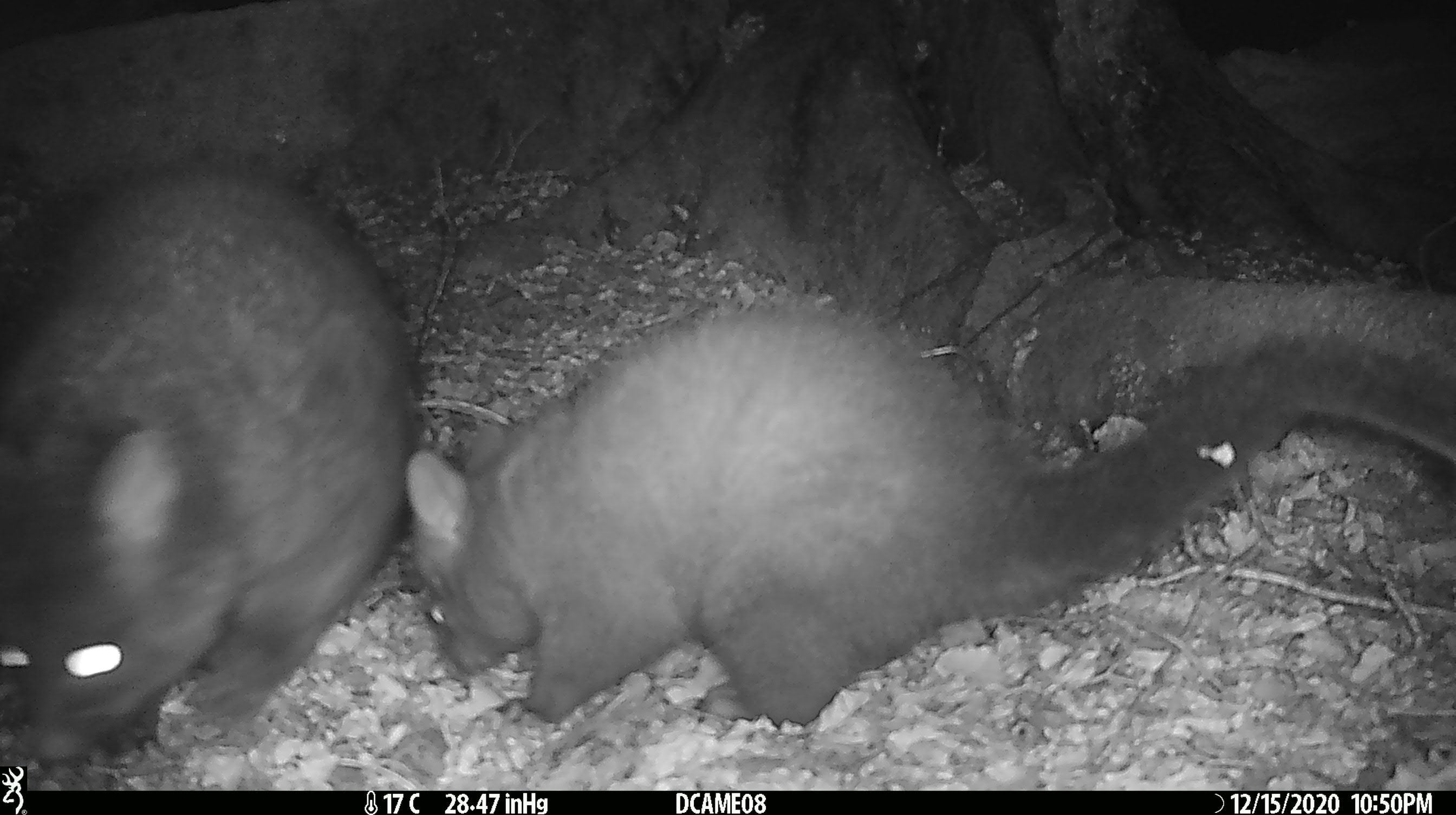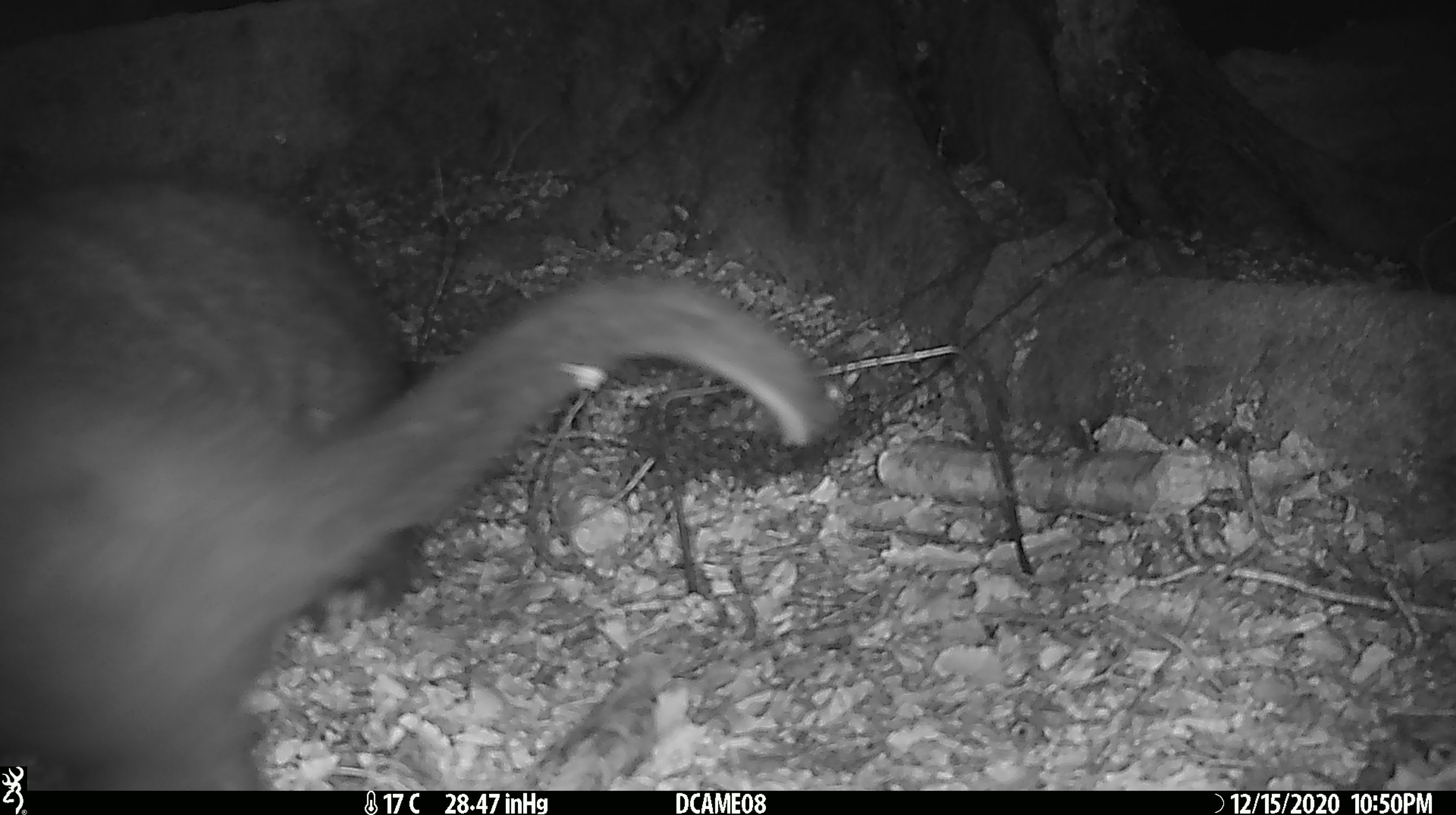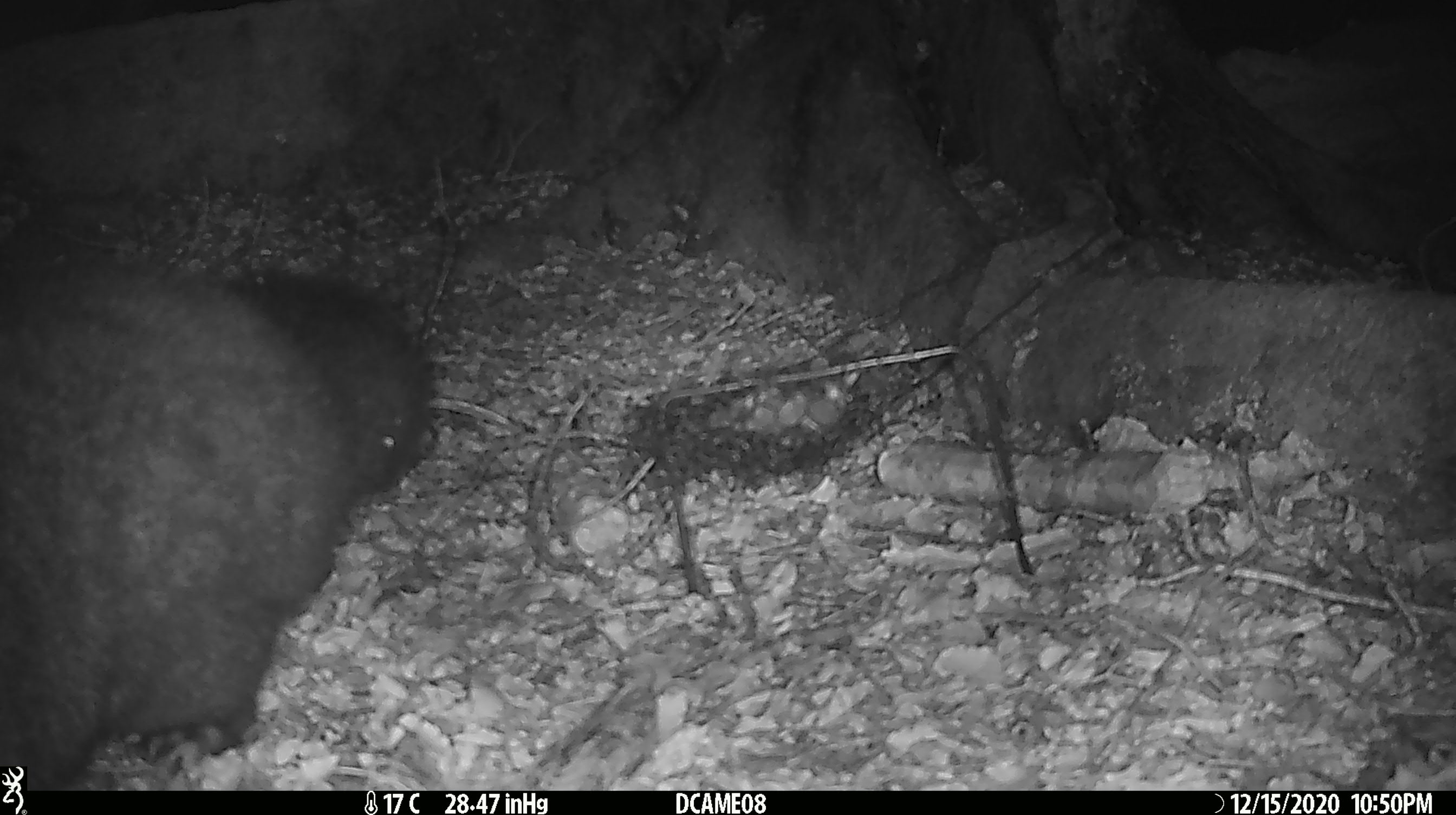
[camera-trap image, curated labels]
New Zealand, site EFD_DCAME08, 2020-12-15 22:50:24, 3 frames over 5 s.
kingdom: Animalia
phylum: Chordata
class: Mammalia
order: Diprotodontia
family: Phalangeridae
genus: Trichosurus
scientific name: Trichosurus vulpecula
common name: common brushtail possum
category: possum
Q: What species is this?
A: Possum (common brushtail possum) (Trichosurus vulpecula).